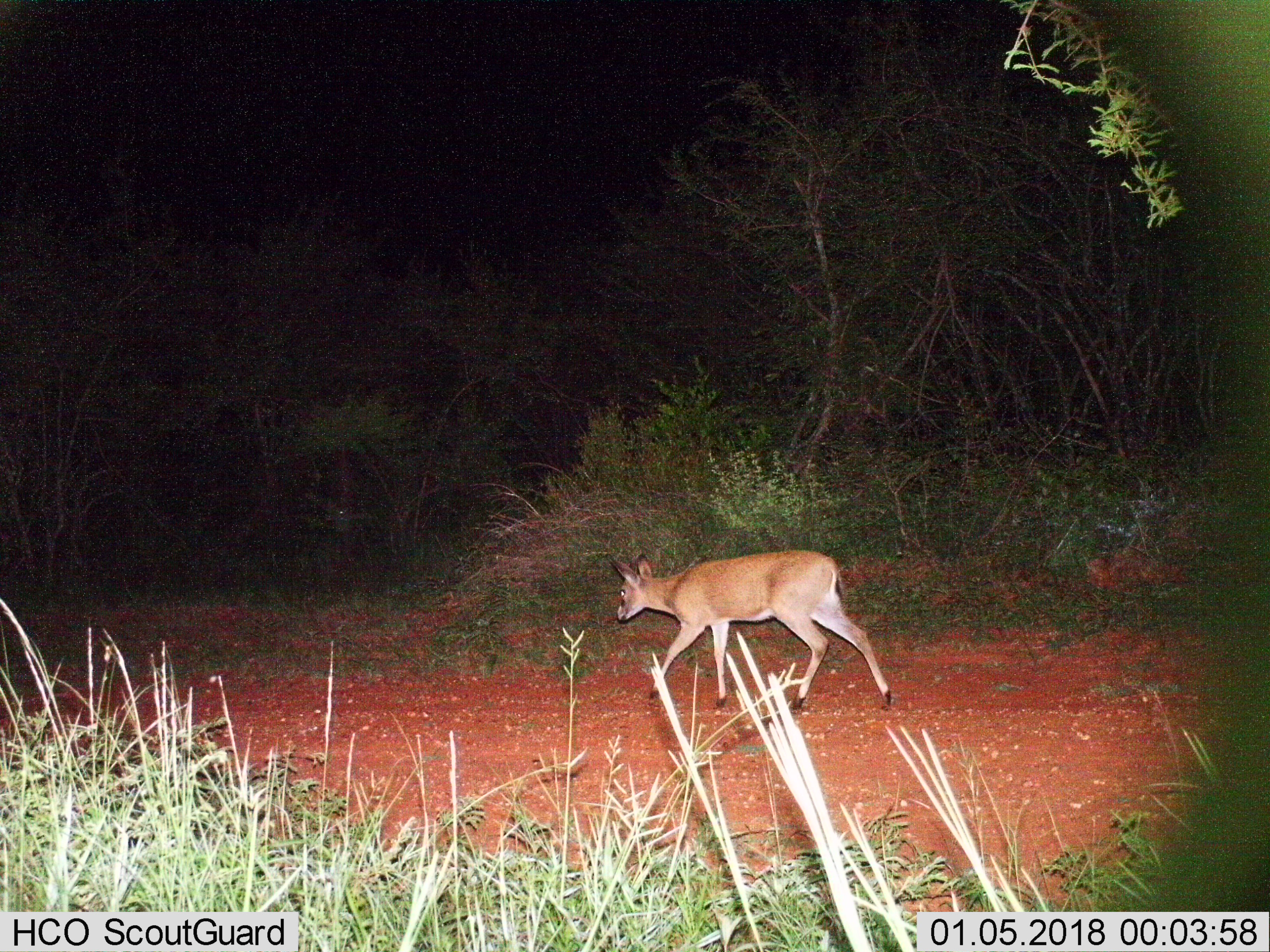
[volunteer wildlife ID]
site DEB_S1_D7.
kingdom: Animalia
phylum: Chordata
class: Mammalia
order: Artiodactyla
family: Bovidae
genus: Sylvicapra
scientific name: Sylvicapra grimmia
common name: common duiker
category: duikercommongrey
Duikercommongrey (common duiker) (Sylvicapra grimmia), count 1. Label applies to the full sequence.